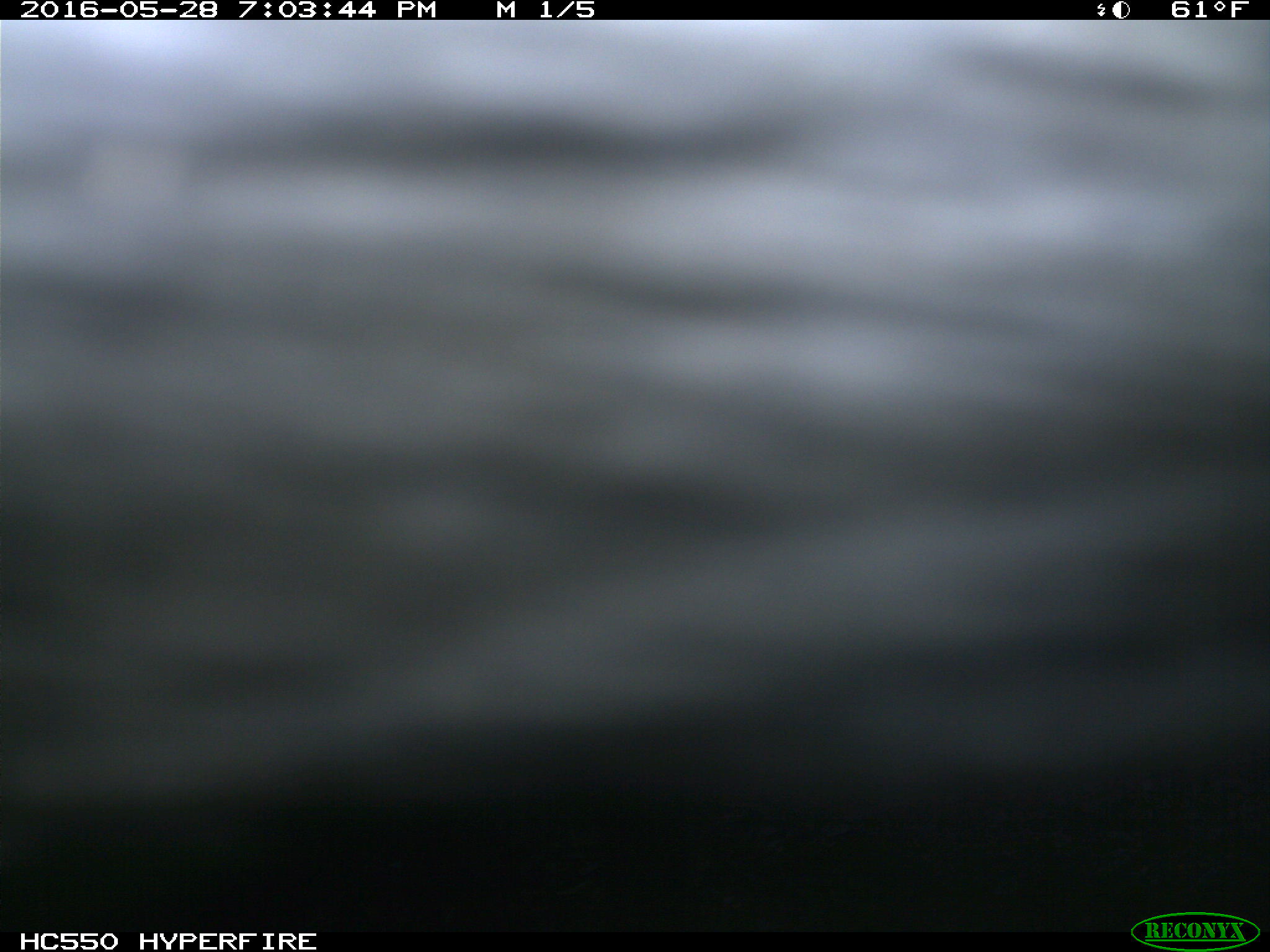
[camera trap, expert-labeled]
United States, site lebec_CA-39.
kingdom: Animalia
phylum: Chordata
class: Mammalia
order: Artiodactyla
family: Bovidae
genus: Bos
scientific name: Bos taurus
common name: domestic cow